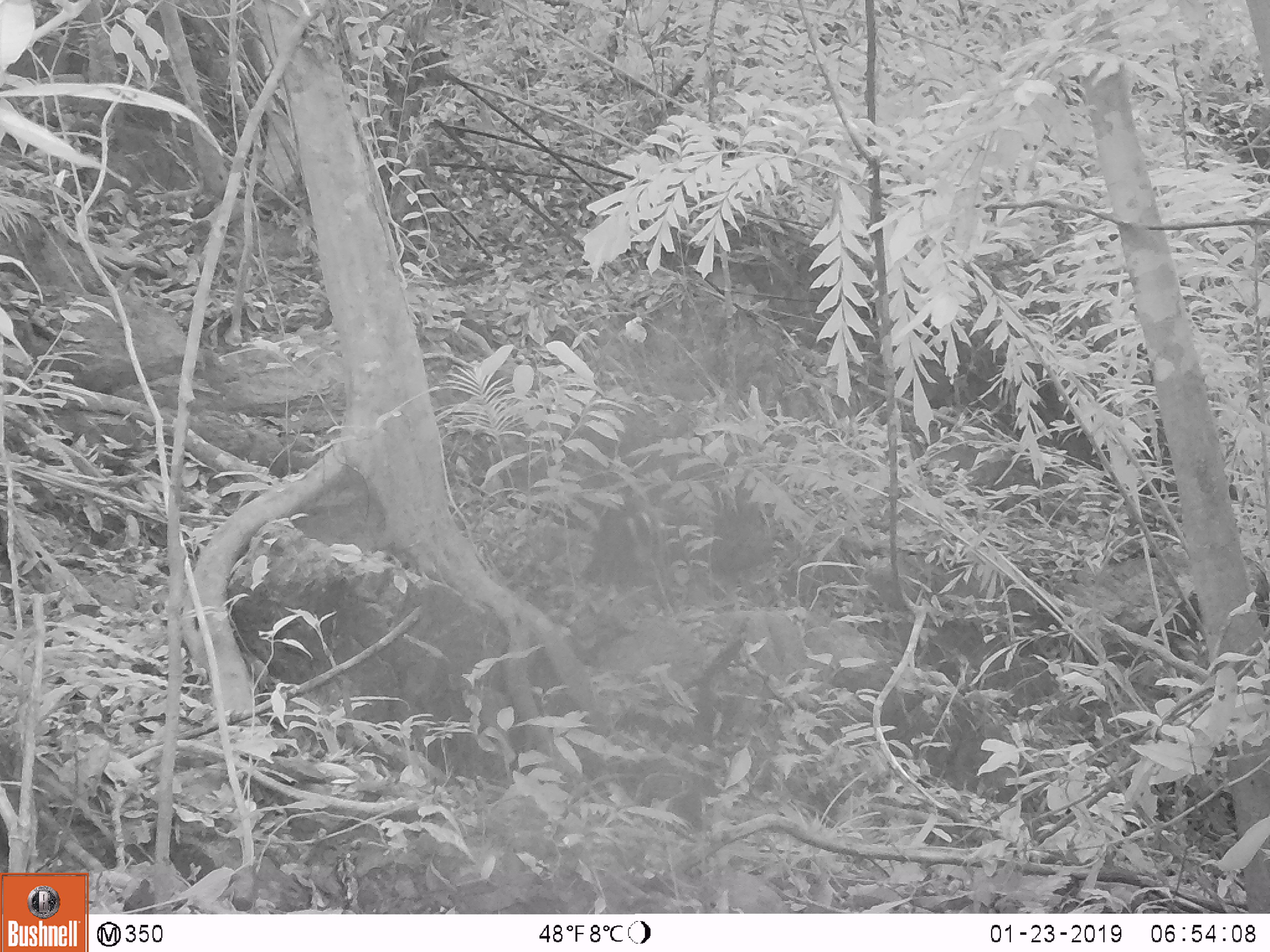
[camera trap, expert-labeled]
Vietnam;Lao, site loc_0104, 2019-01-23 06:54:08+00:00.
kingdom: Animalia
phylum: Chordata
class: Mammalia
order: Artiodactyla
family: Cervidae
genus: Muntiacus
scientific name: Muntiacus rooseveltorum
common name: roosevelt's muntjac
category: roosevelts muntjac group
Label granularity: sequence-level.